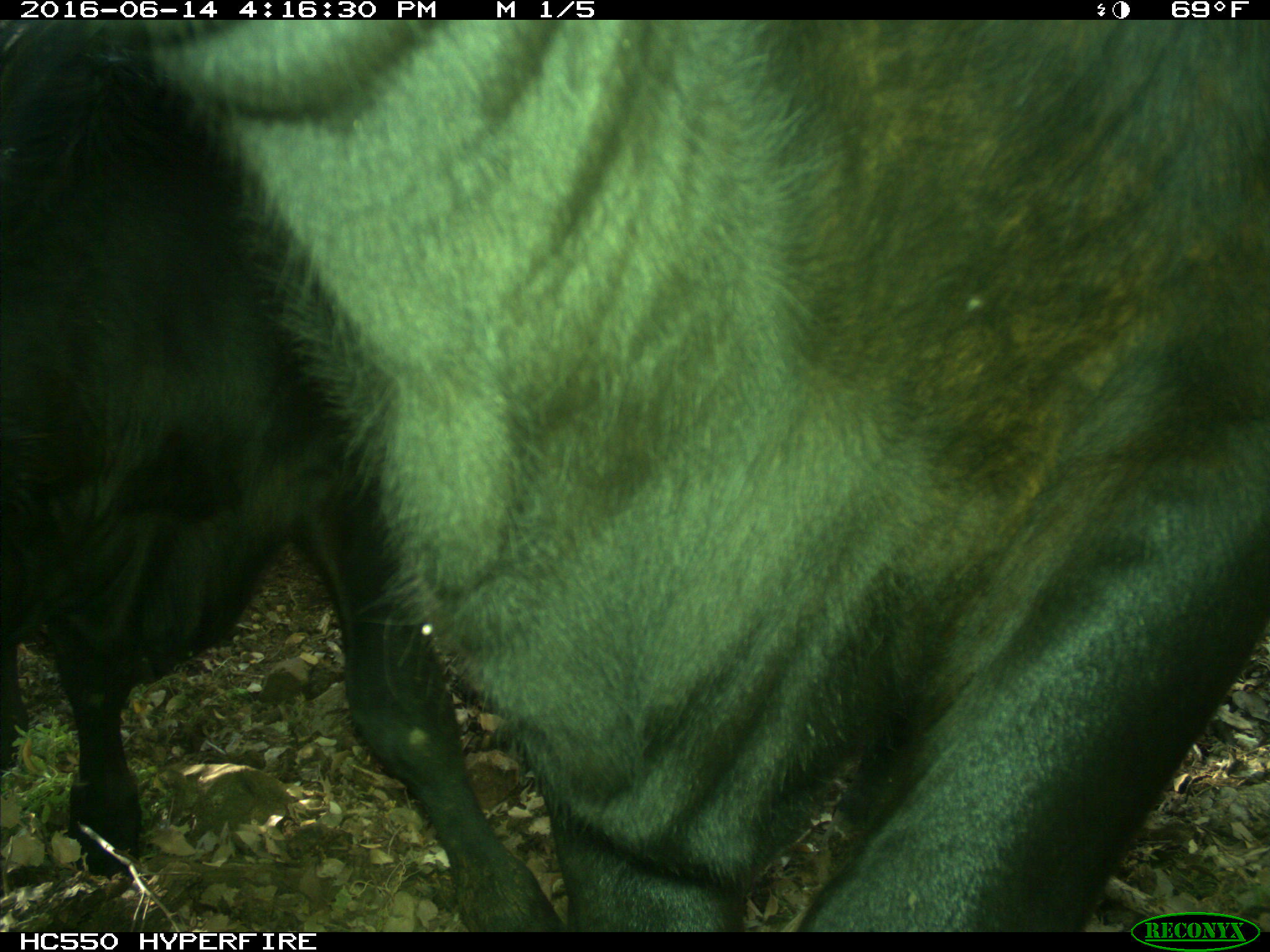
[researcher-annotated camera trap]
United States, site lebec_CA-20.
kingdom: Animalia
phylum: Chordata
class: Mammalia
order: Artiodactyla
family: Bovidae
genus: Bos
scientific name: Bos taurus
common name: domestic cow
Bos taurus (domestic cow).